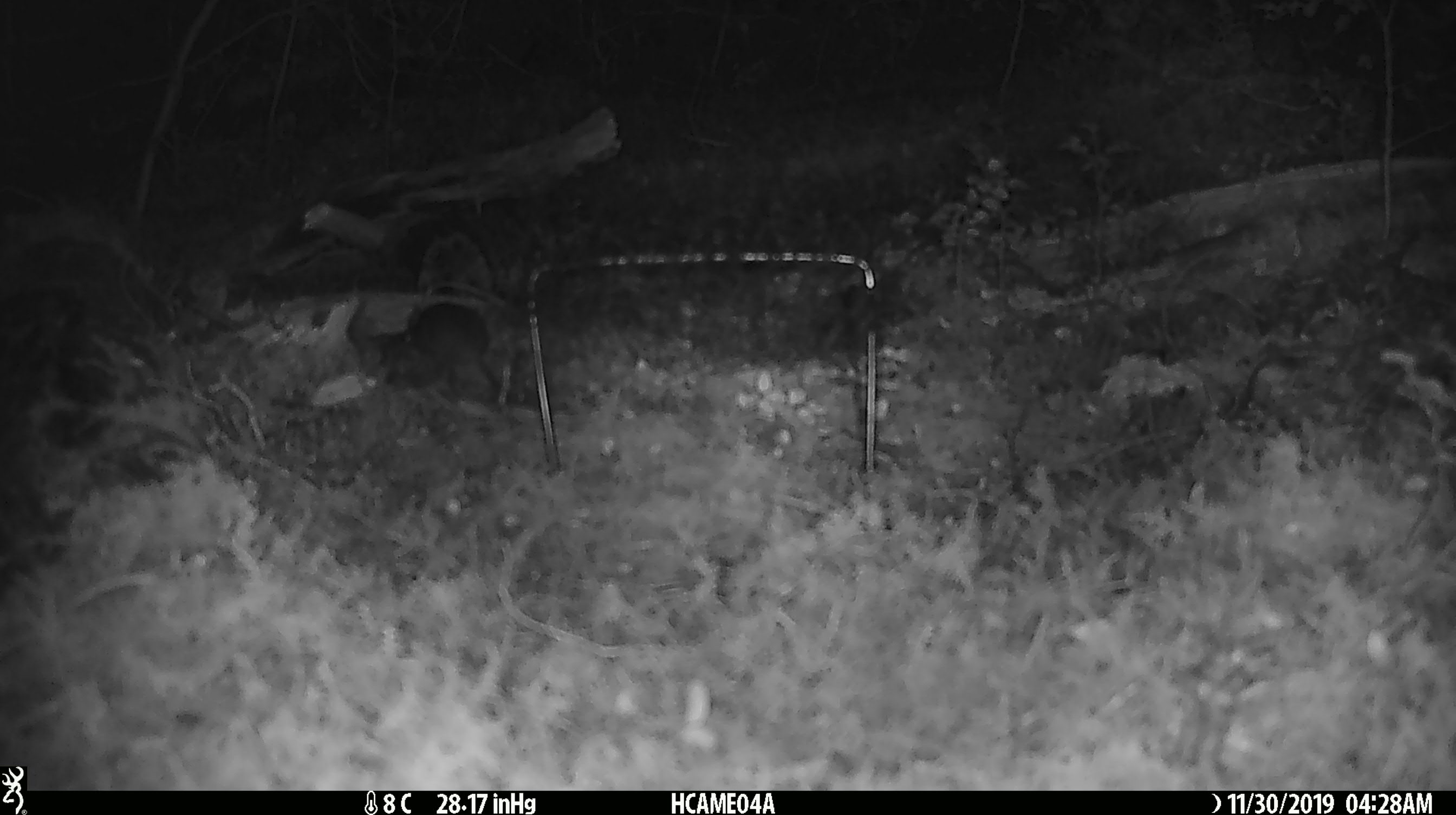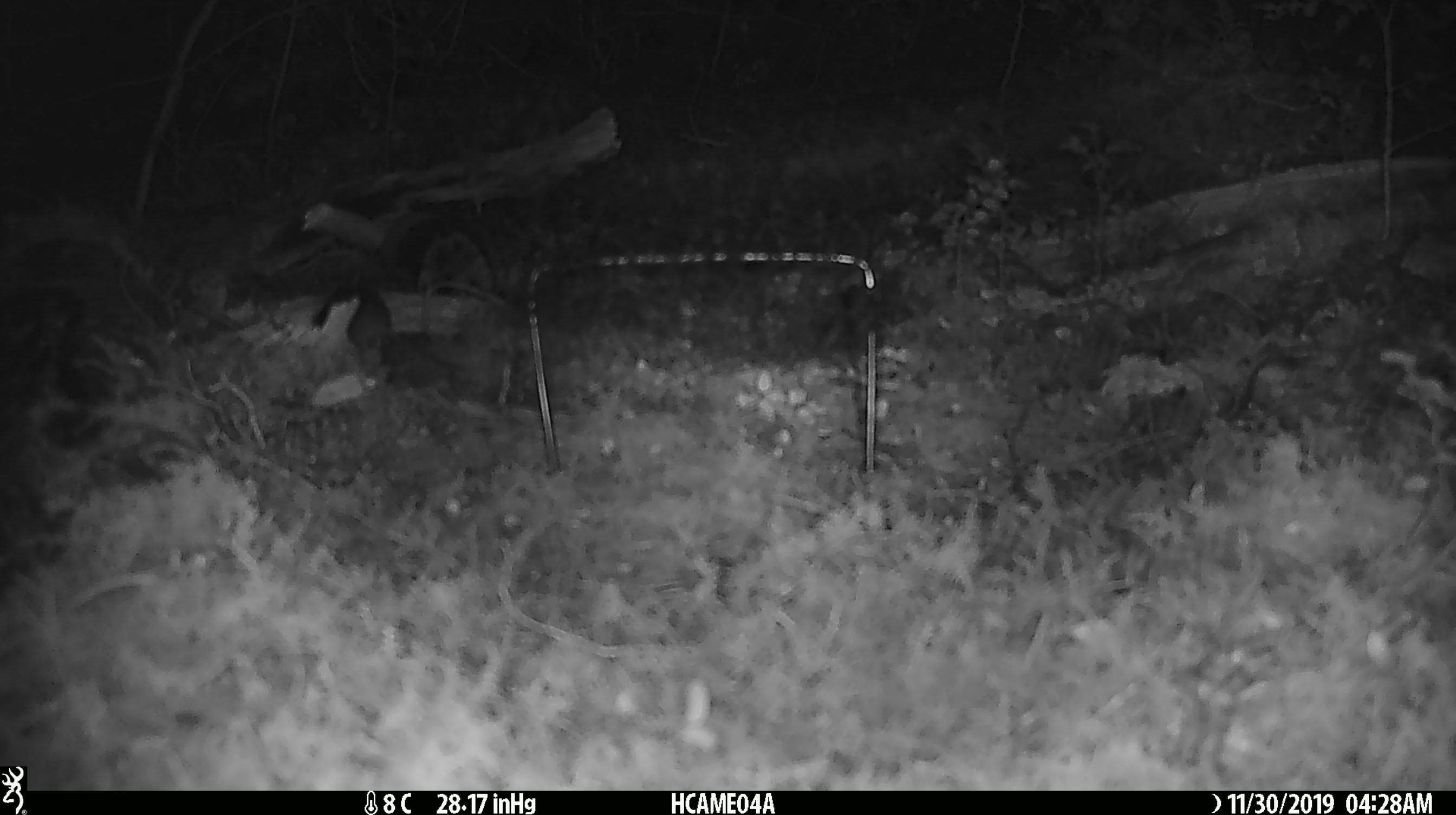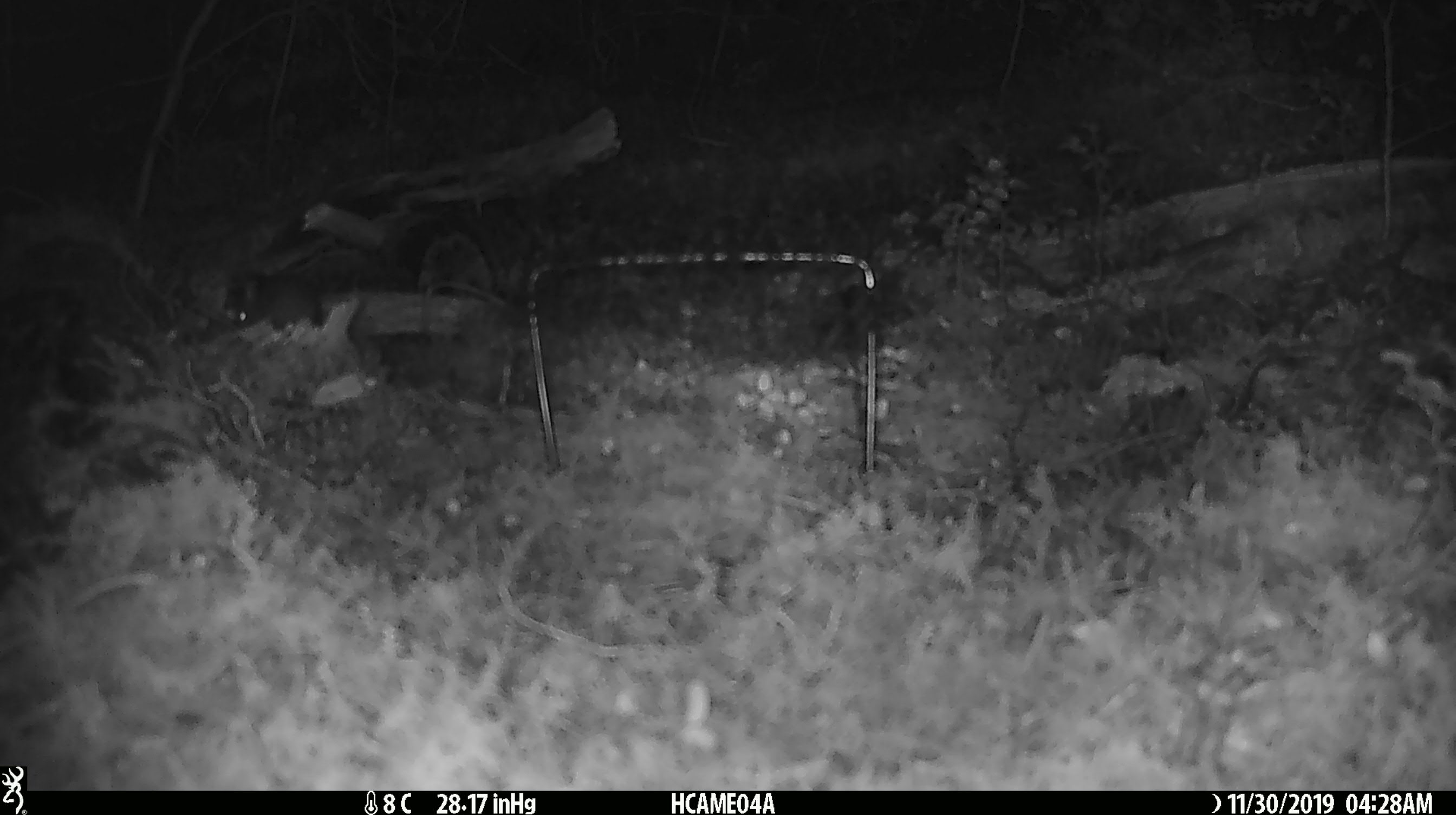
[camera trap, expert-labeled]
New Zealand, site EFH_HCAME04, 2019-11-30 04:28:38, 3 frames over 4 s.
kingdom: Animalia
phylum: Chordata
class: Mammalia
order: Rodentia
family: Muridae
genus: Mus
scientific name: Mus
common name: mouse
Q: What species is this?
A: Mouse (Mus).